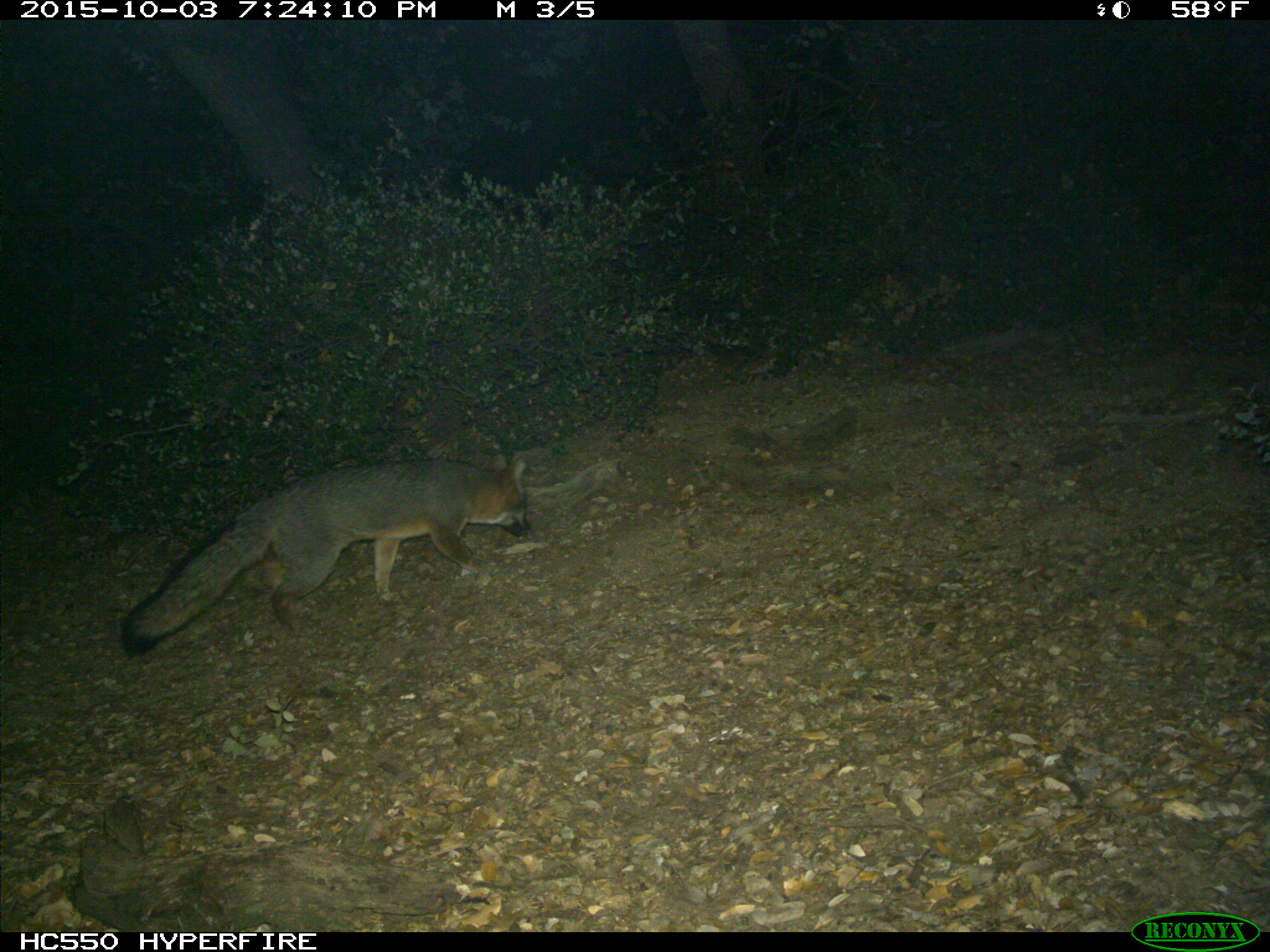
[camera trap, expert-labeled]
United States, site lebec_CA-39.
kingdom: Animalia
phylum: Chordata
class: Mammalia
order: Carnivora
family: Canidae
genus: Urocyon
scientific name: Urocyon cinereoargenteus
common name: gray fox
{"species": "Urocyon cinereoargenteus (gray fox)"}